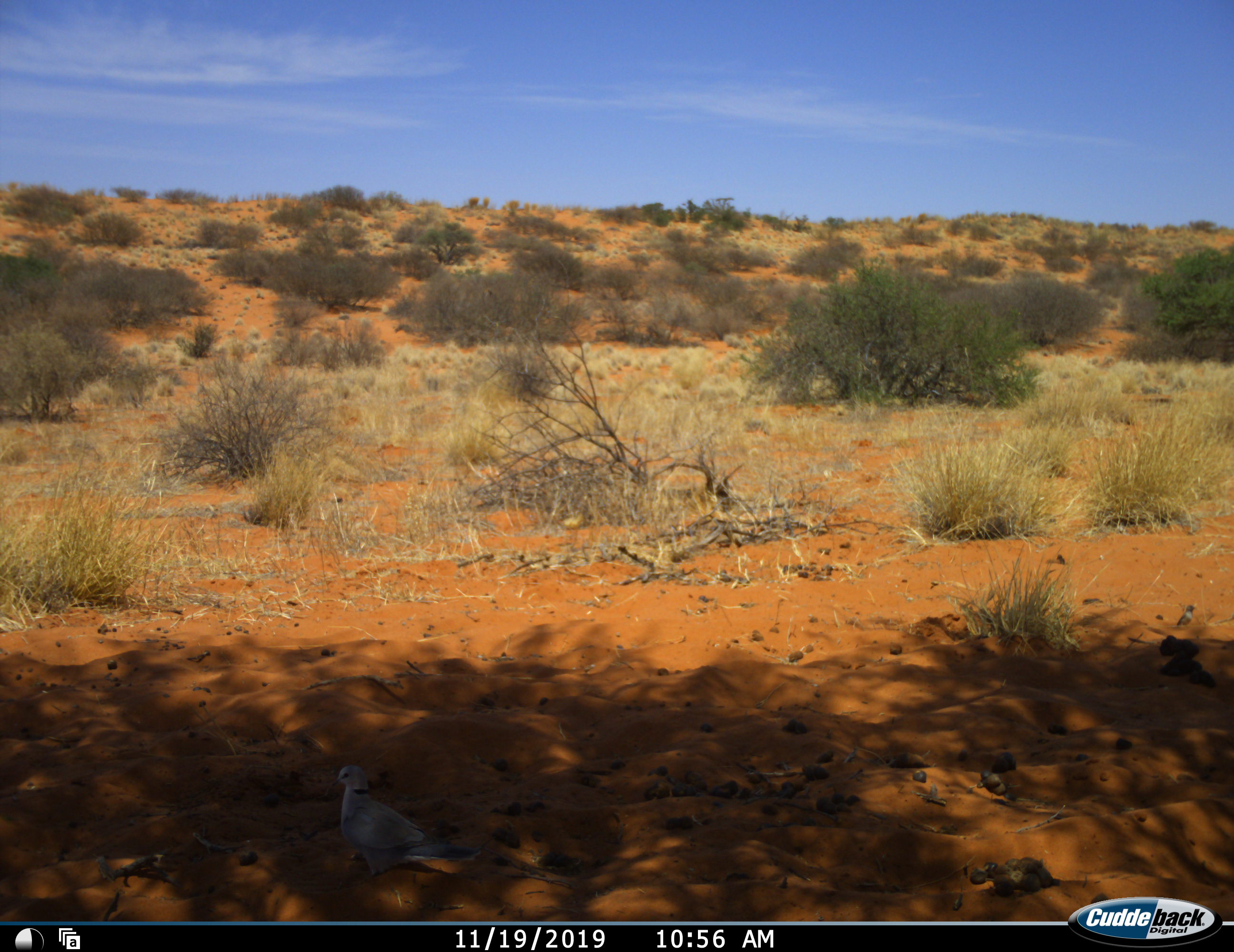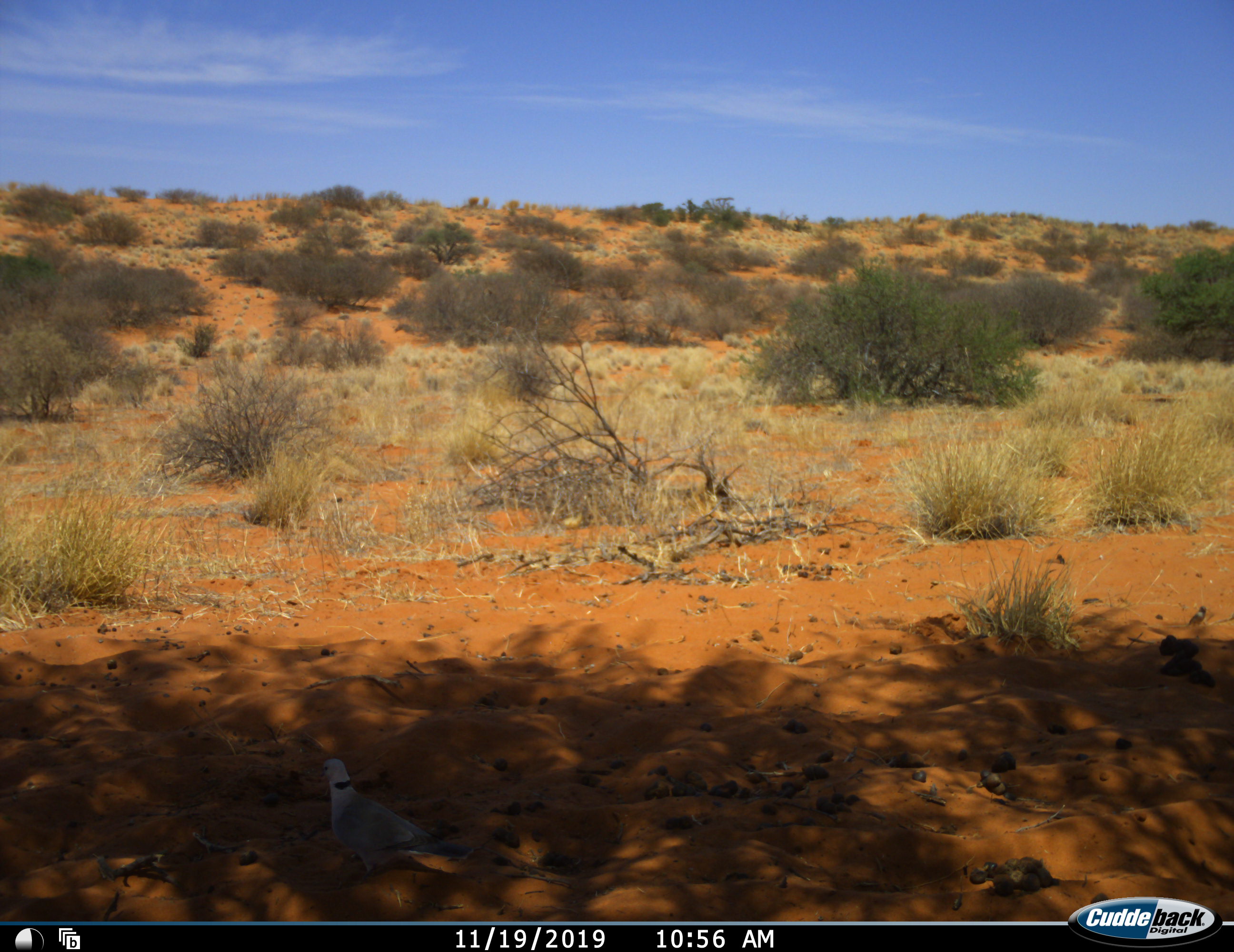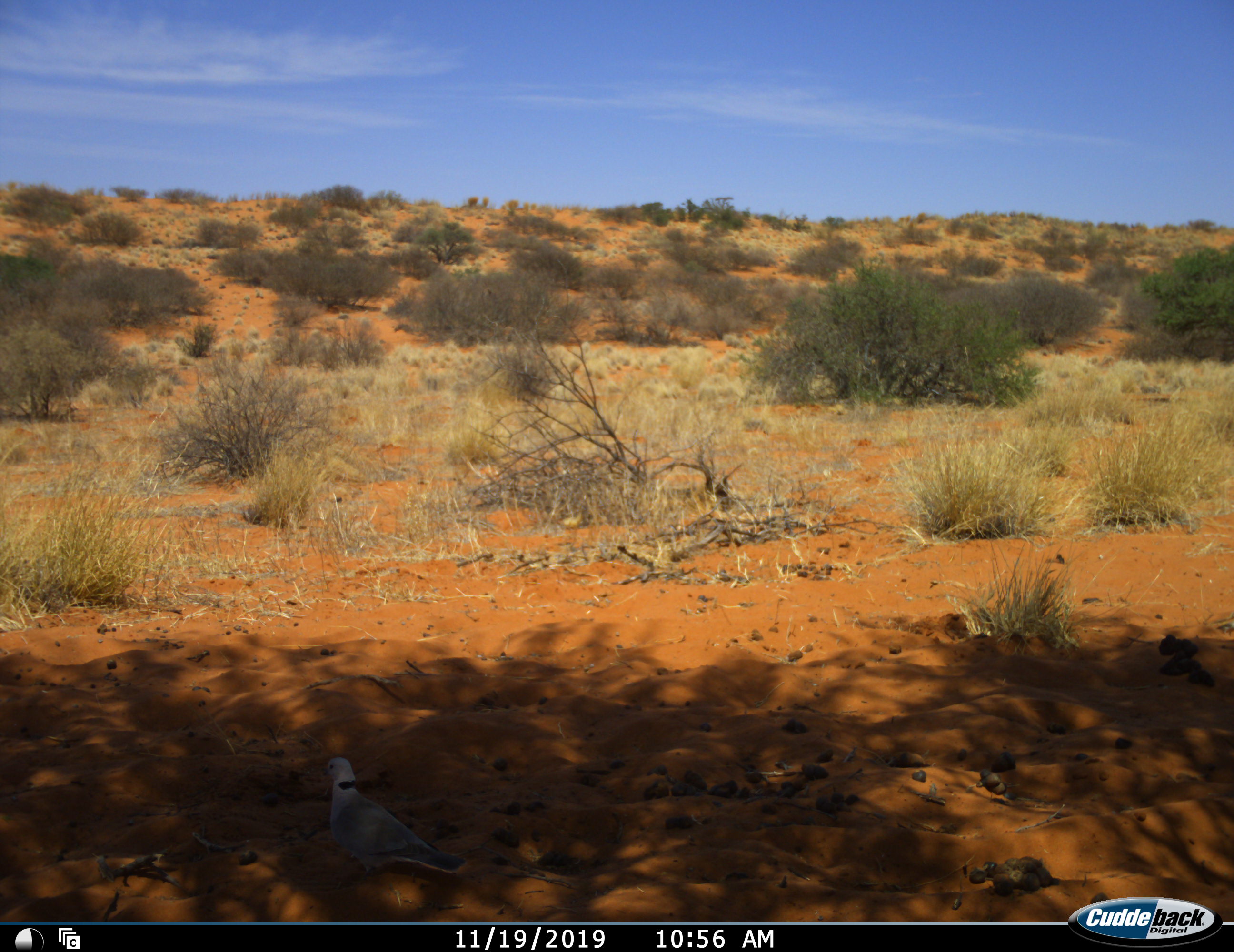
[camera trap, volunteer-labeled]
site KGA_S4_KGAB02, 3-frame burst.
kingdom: Animalia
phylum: Chordata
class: Aves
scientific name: Aves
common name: bird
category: birdother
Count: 1.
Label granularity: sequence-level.